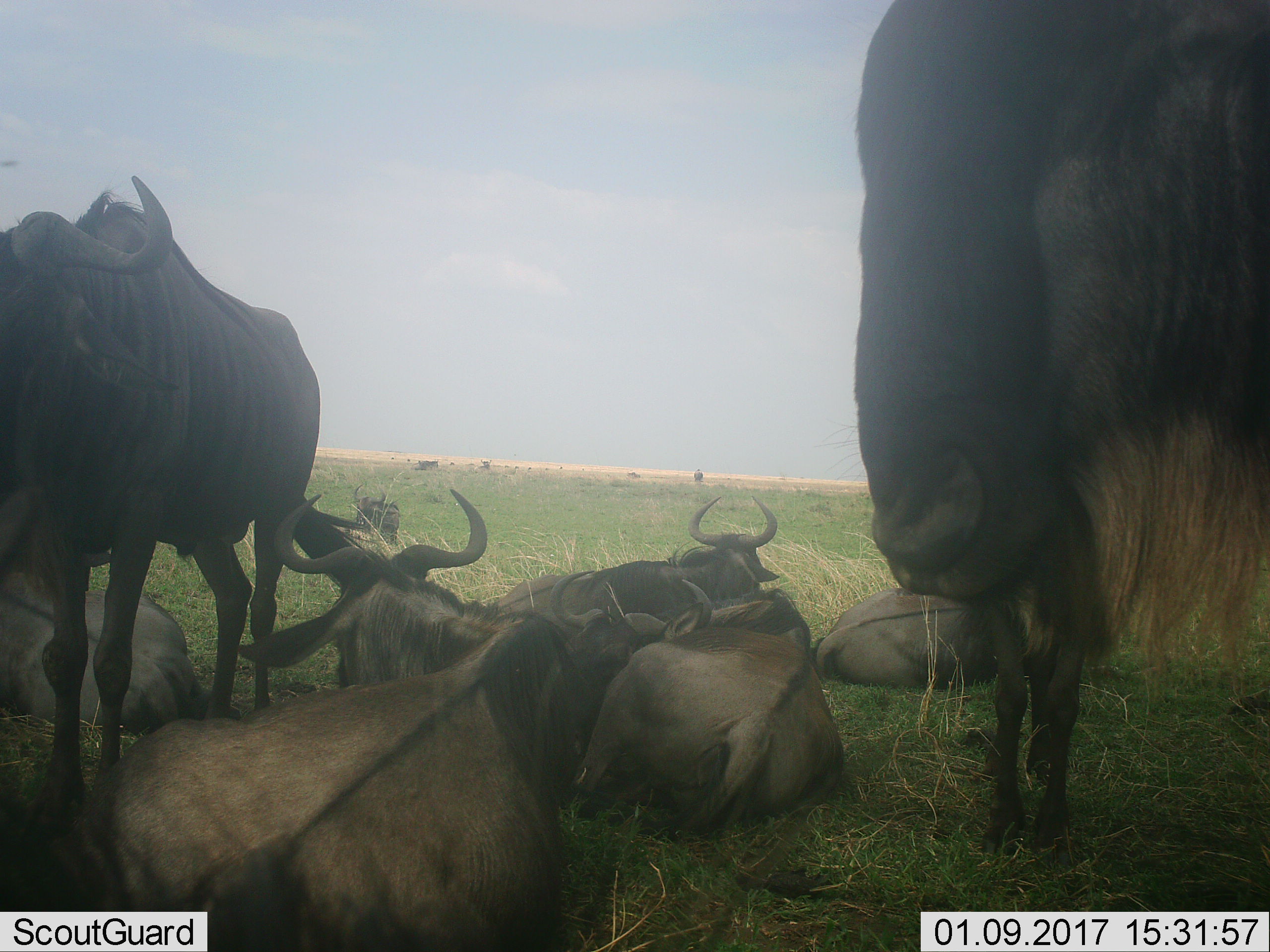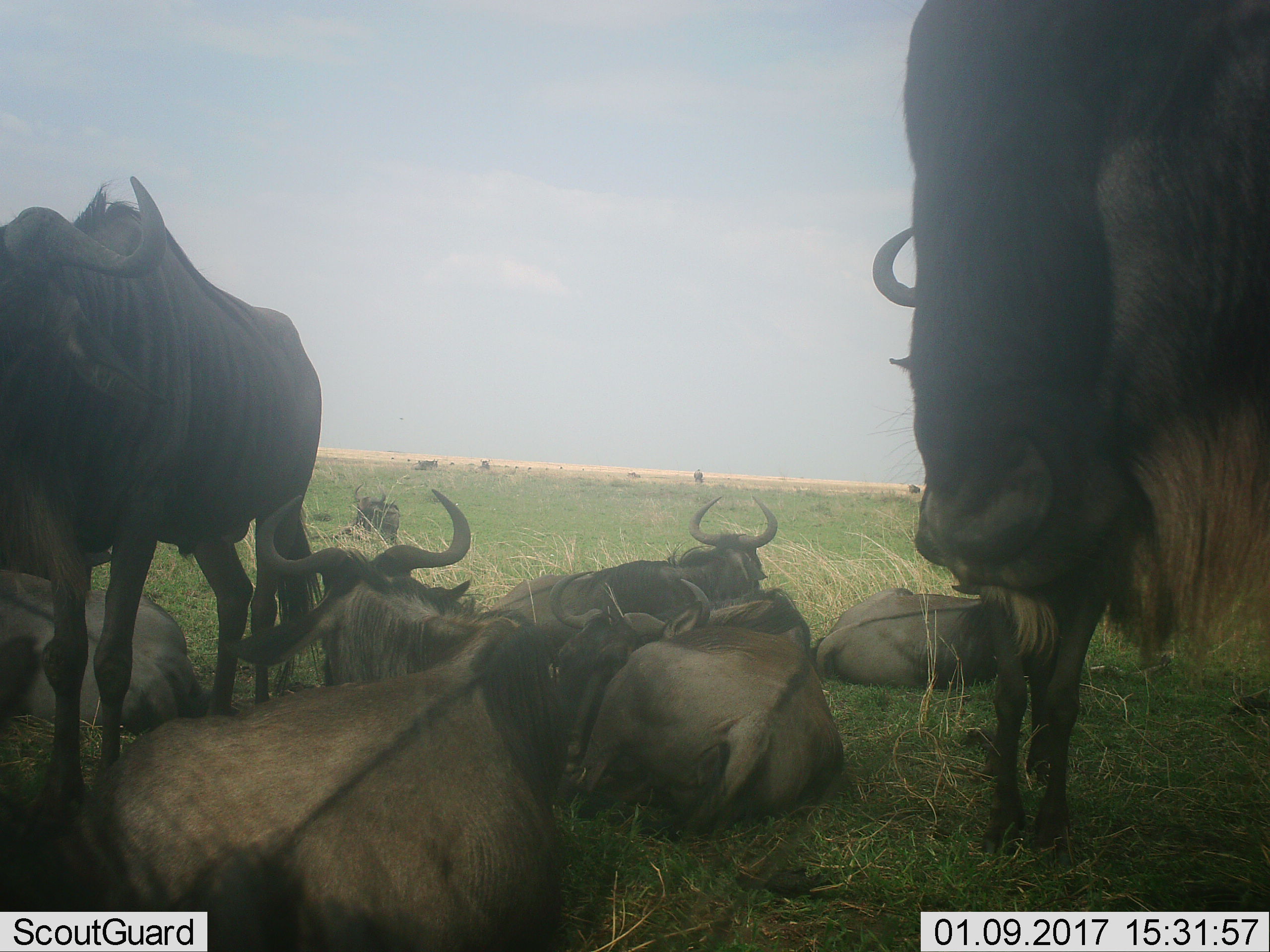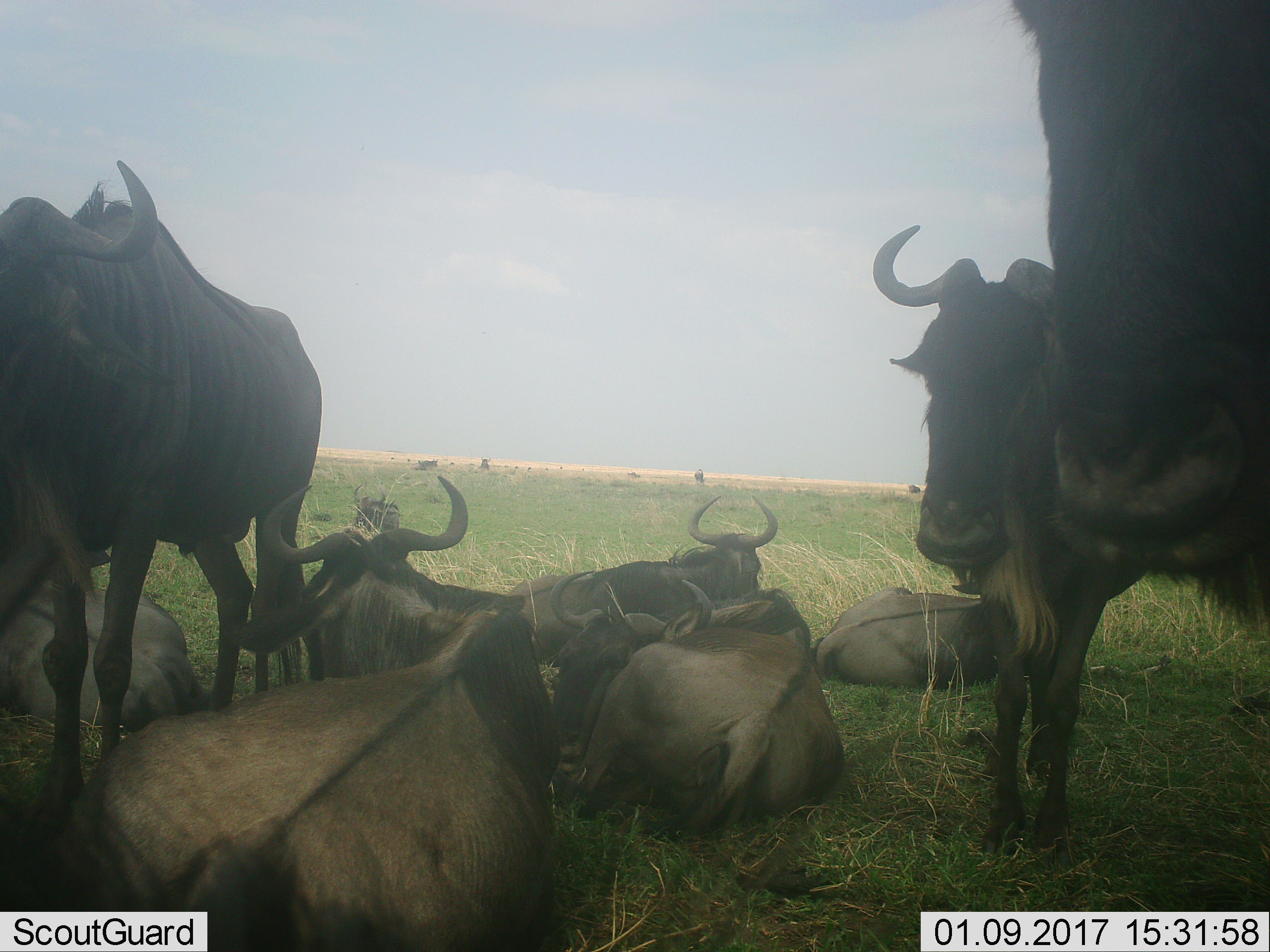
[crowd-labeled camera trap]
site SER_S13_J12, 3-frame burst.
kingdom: Animalia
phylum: Chordata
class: Mammalia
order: Artiodactyla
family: Bovidae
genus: Connochaetes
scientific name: Connochaetes taurinus taurinus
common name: blue wildebeest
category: wildebeestblue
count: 9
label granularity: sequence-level